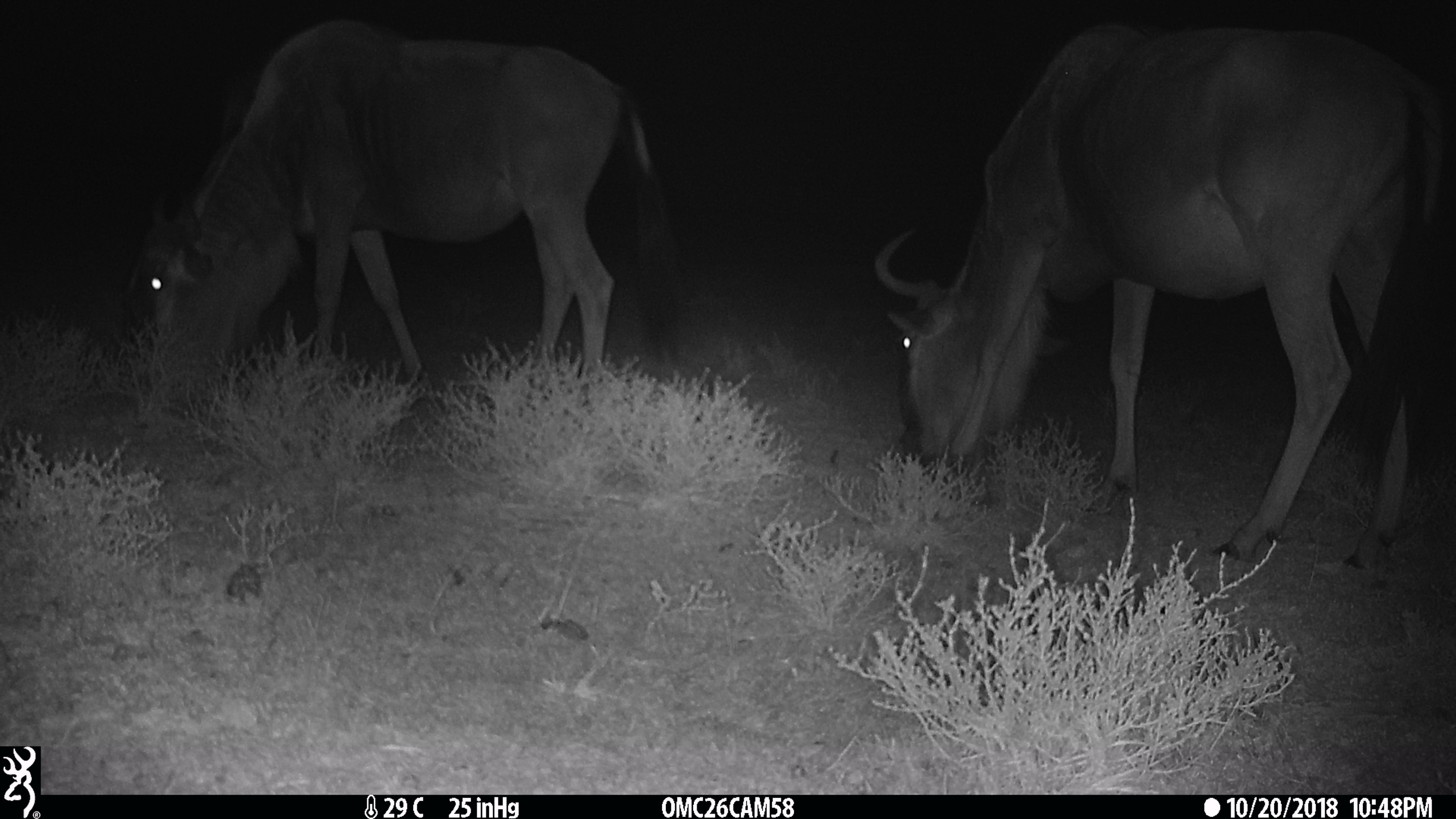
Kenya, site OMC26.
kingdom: Animalia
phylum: Chordata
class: Mammalia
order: Artiodactyla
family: Bovidae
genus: Connochaetes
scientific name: Connochaetes taurinus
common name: blue wildebeest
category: wildebeest